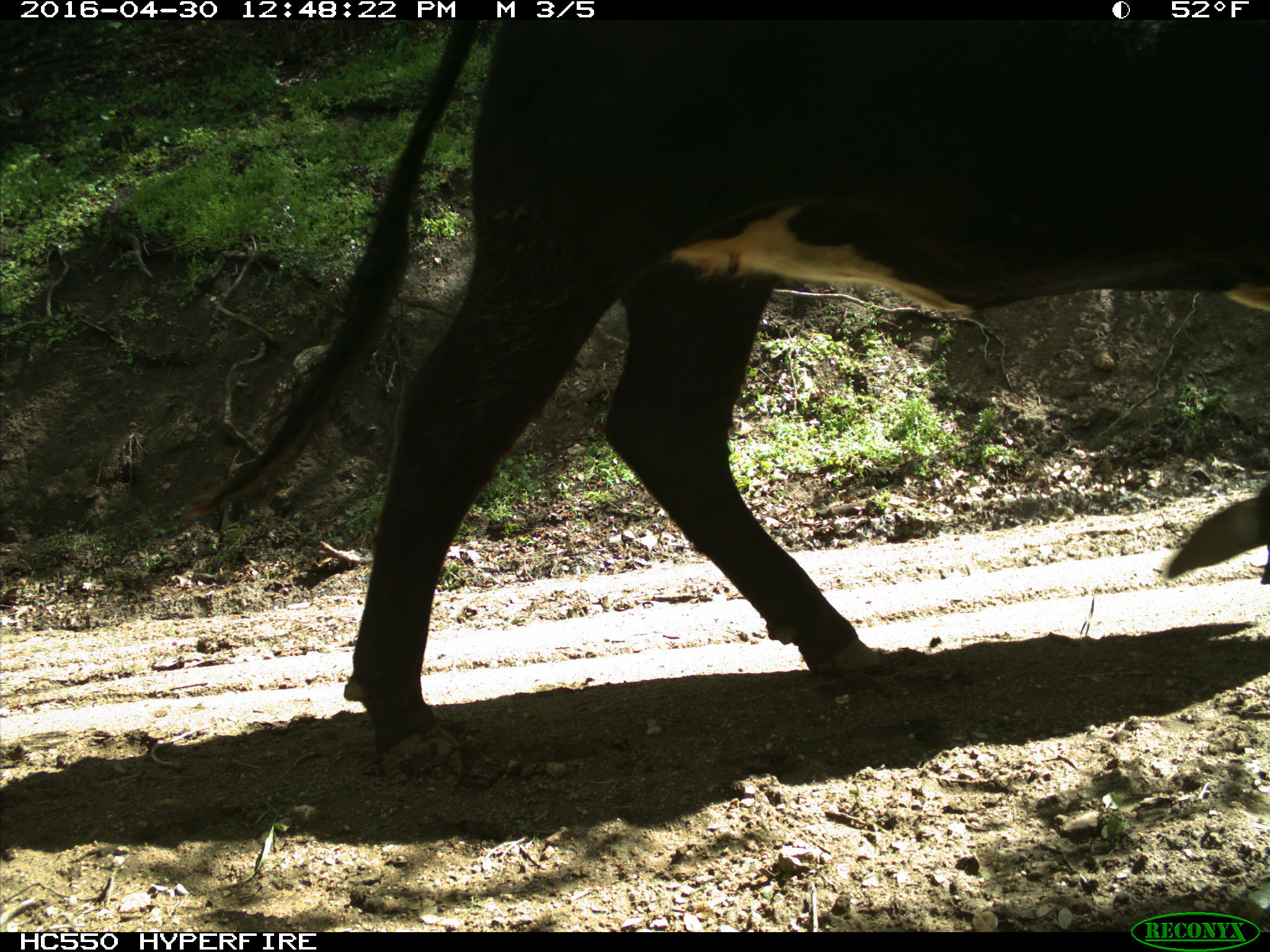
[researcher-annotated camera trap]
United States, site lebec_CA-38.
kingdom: Animalia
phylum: Chordata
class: Mammalia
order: Artiodactyla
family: Bovidae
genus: Bos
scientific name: Bos taurus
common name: domestic cow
Bos taurus (domestic cow).